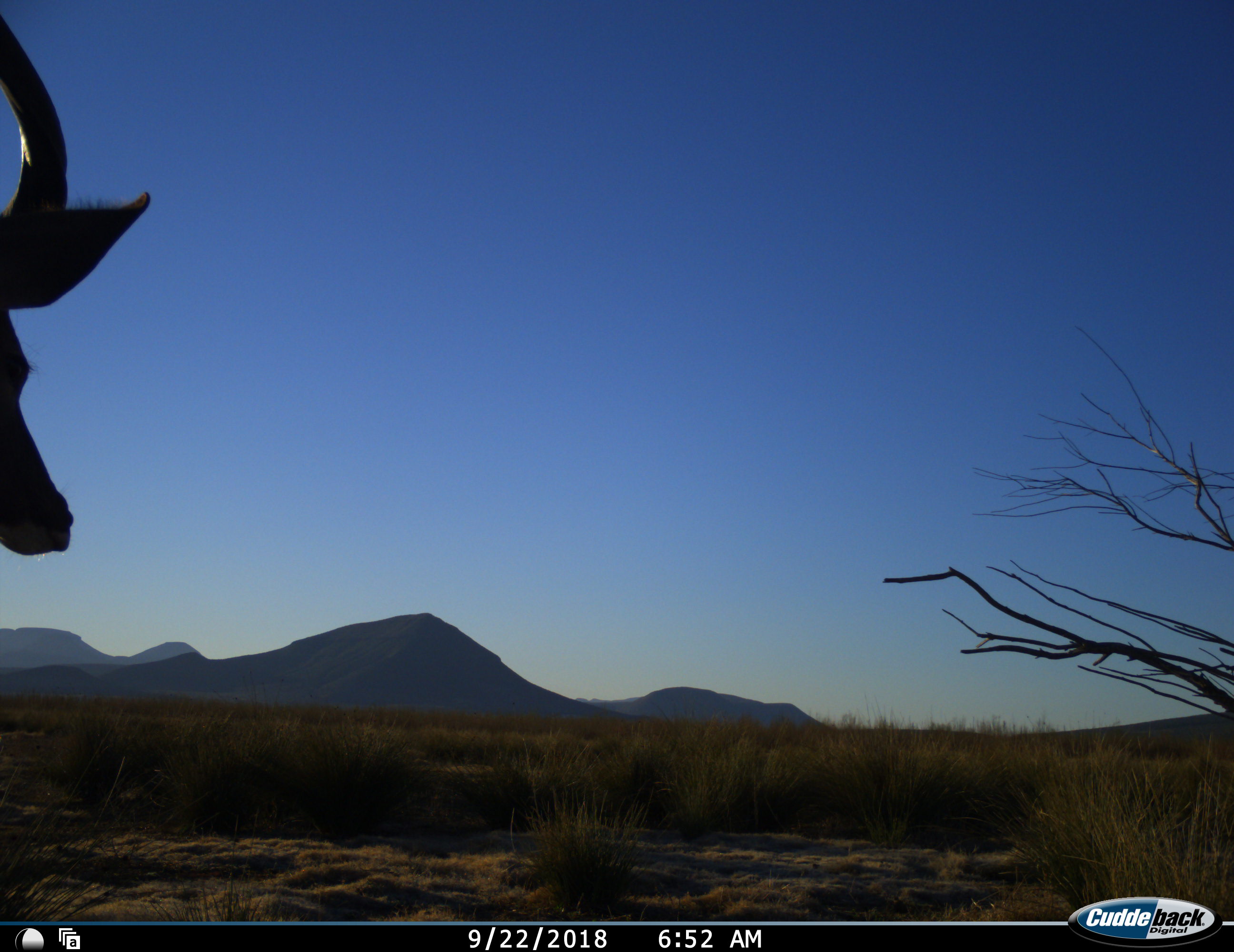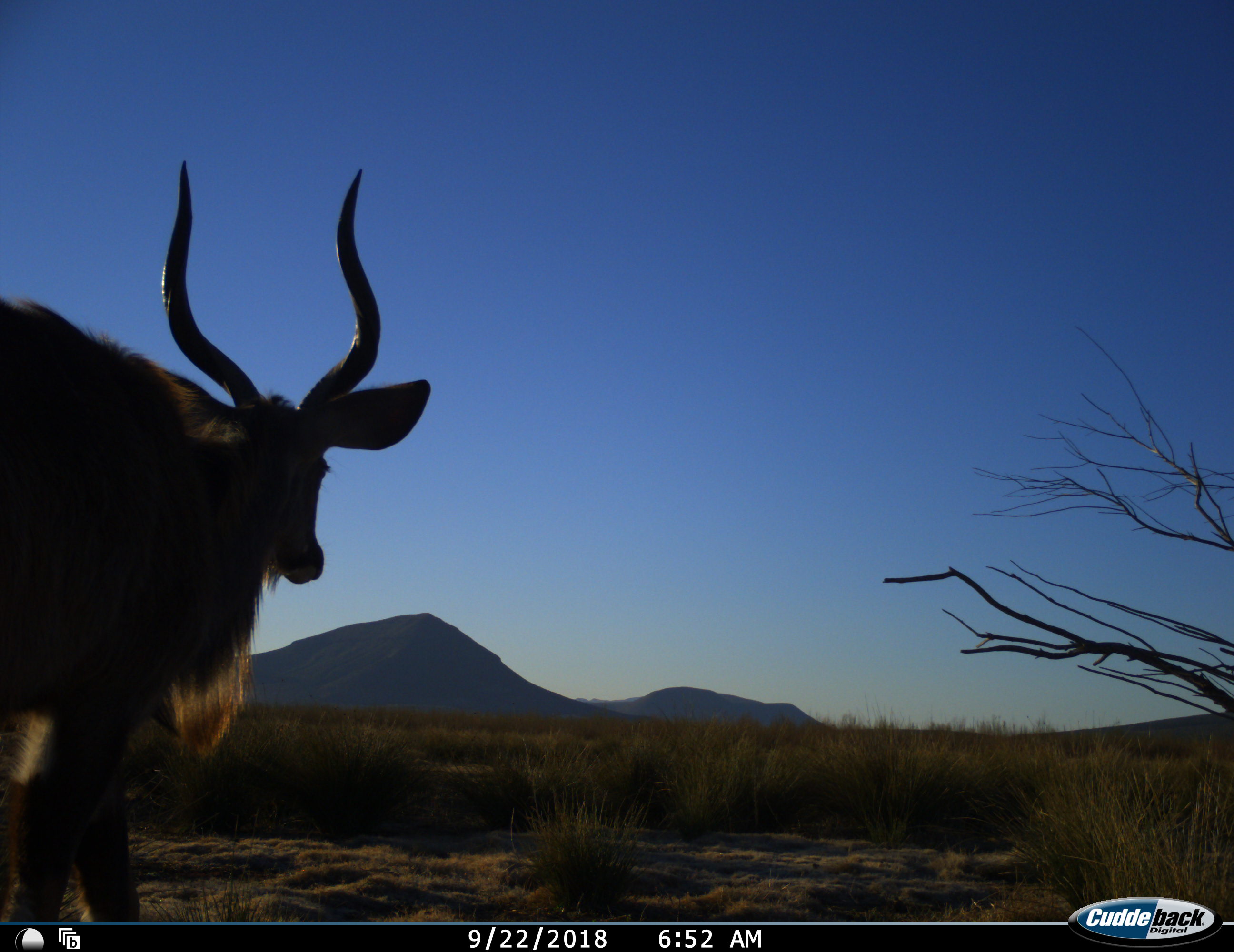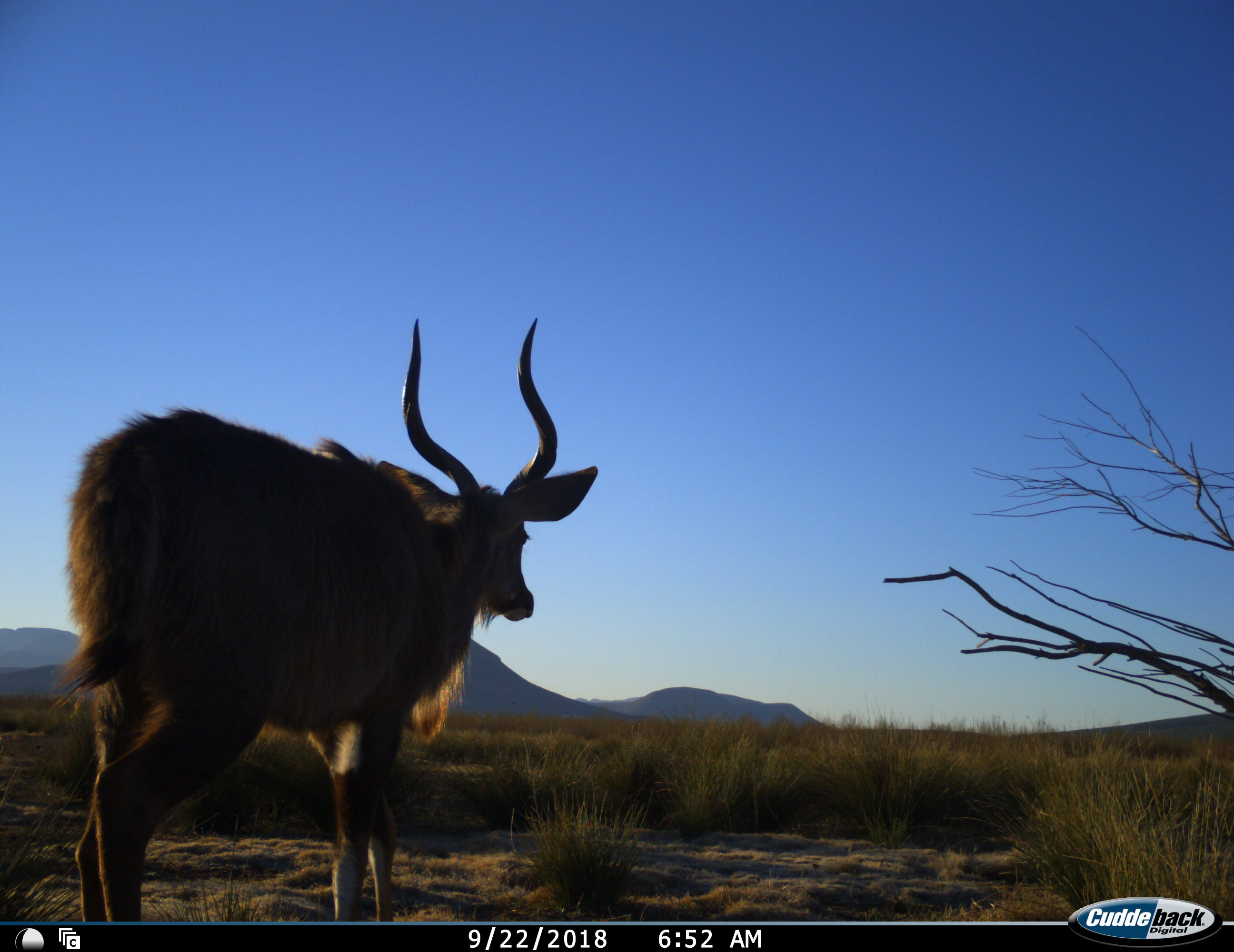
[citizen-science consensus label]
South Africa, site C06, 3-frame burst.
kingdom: Animalia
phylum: Chordata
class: Mammalia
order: Artiodactyla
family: Bovidae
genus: Tragelaphus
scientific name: Tragelaphus strepsiceros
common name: greater kudu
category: kudu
Kudu (greater kudu) (Tragelaphus strepsiceros), count 1. Behavior (volunteer vote fractions): standing 0%, resting 0%, moving 100%, interacting 0%. Young present (vote fraction): 0%. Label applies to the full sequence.